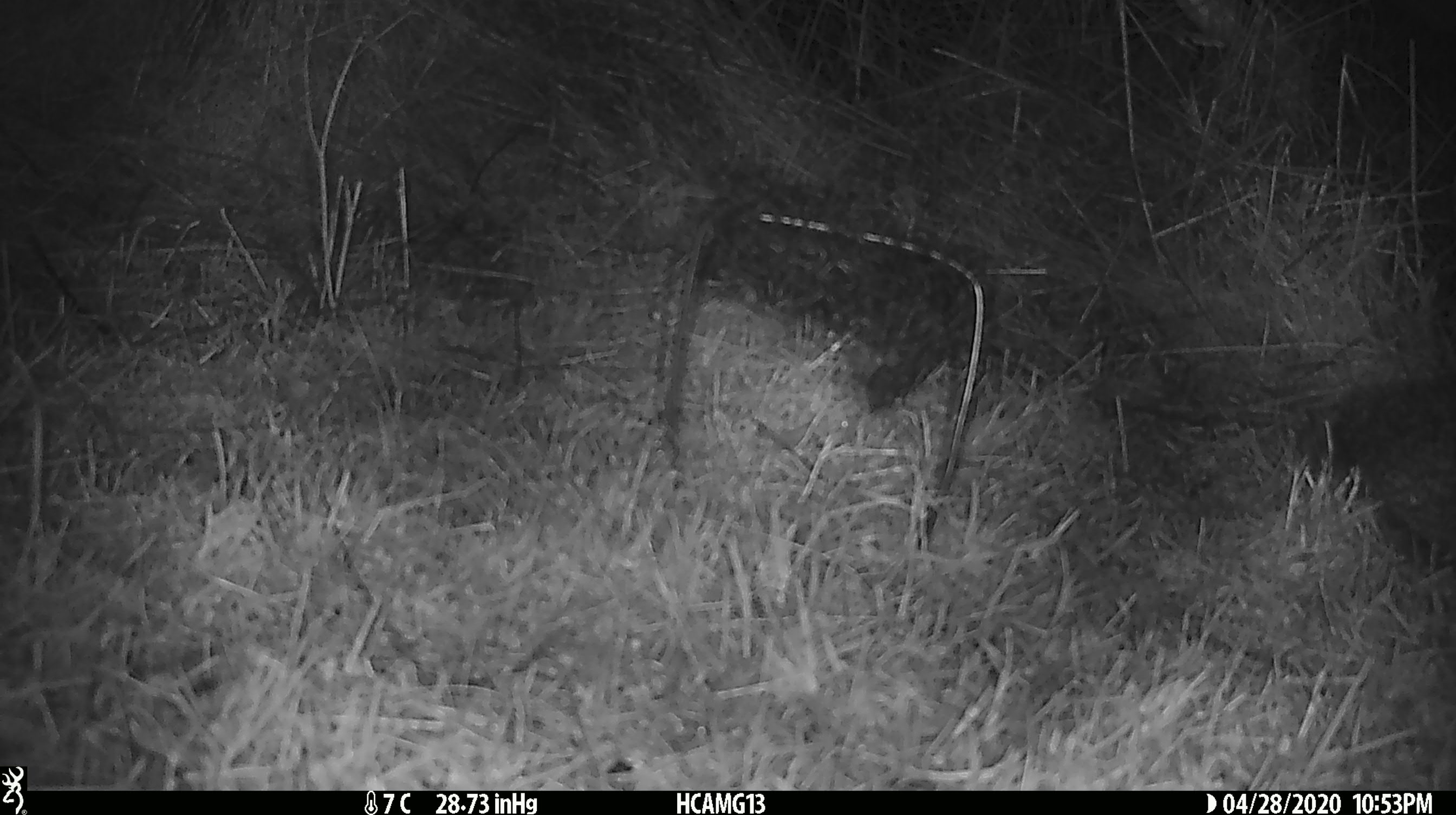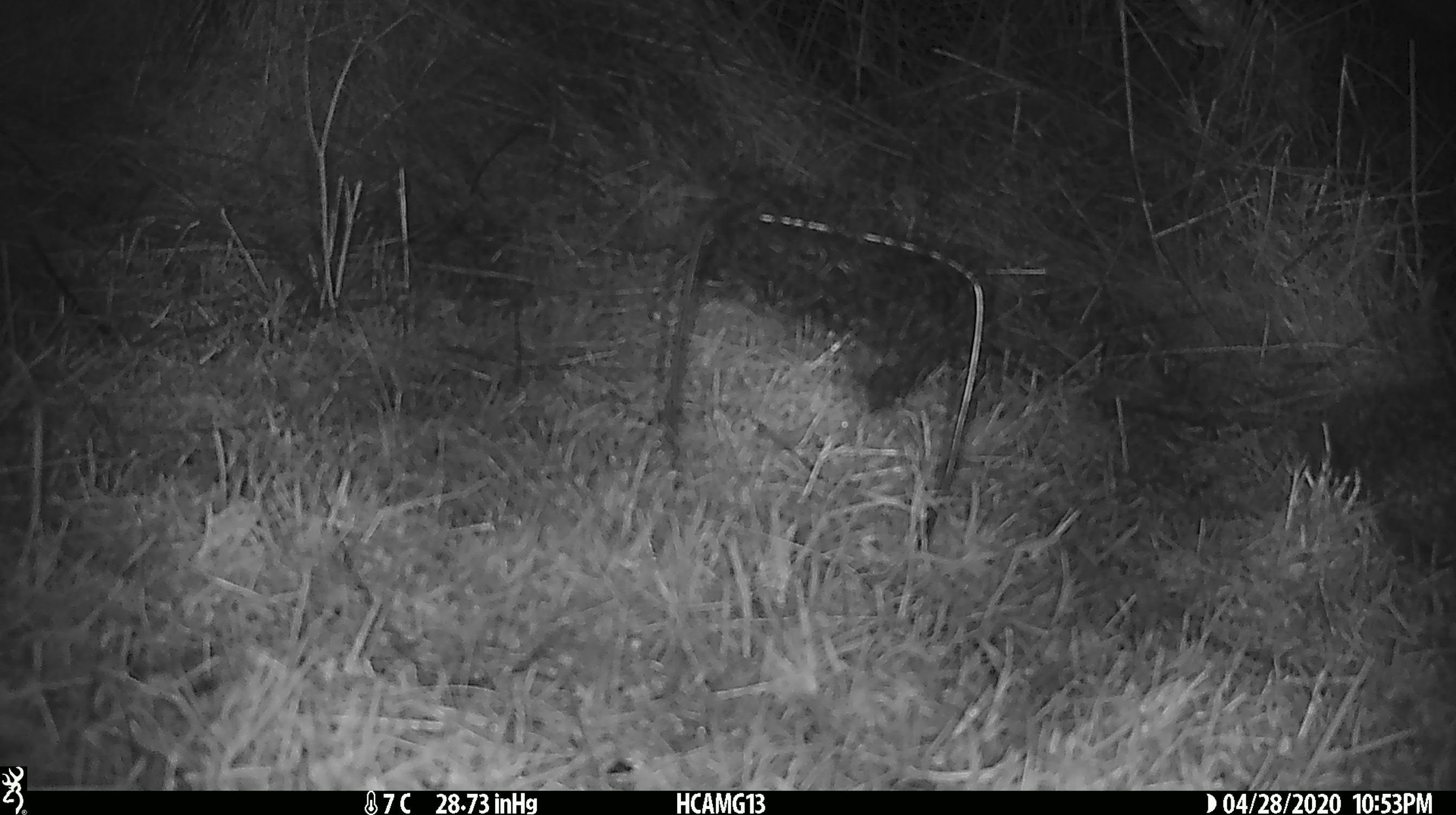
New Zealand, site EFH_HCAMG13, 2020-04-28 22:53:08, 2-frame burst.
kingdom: Animalia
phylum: Chordata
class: Mammalia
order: Eulipotyphla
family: Erinaceidae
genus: Erinaceus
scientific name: Erinaceus europaeus europaeus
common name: european hedgehog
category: hedgehog